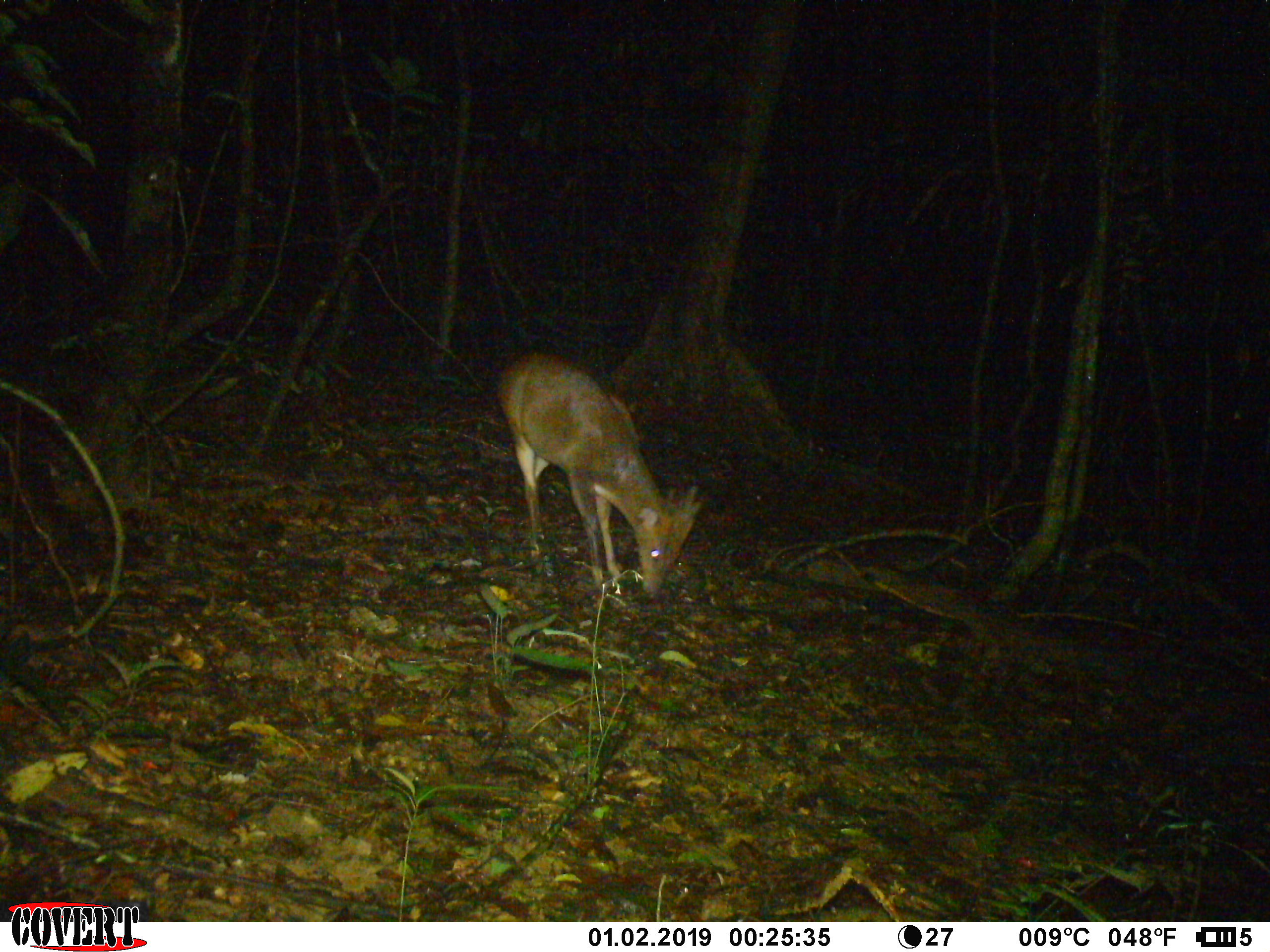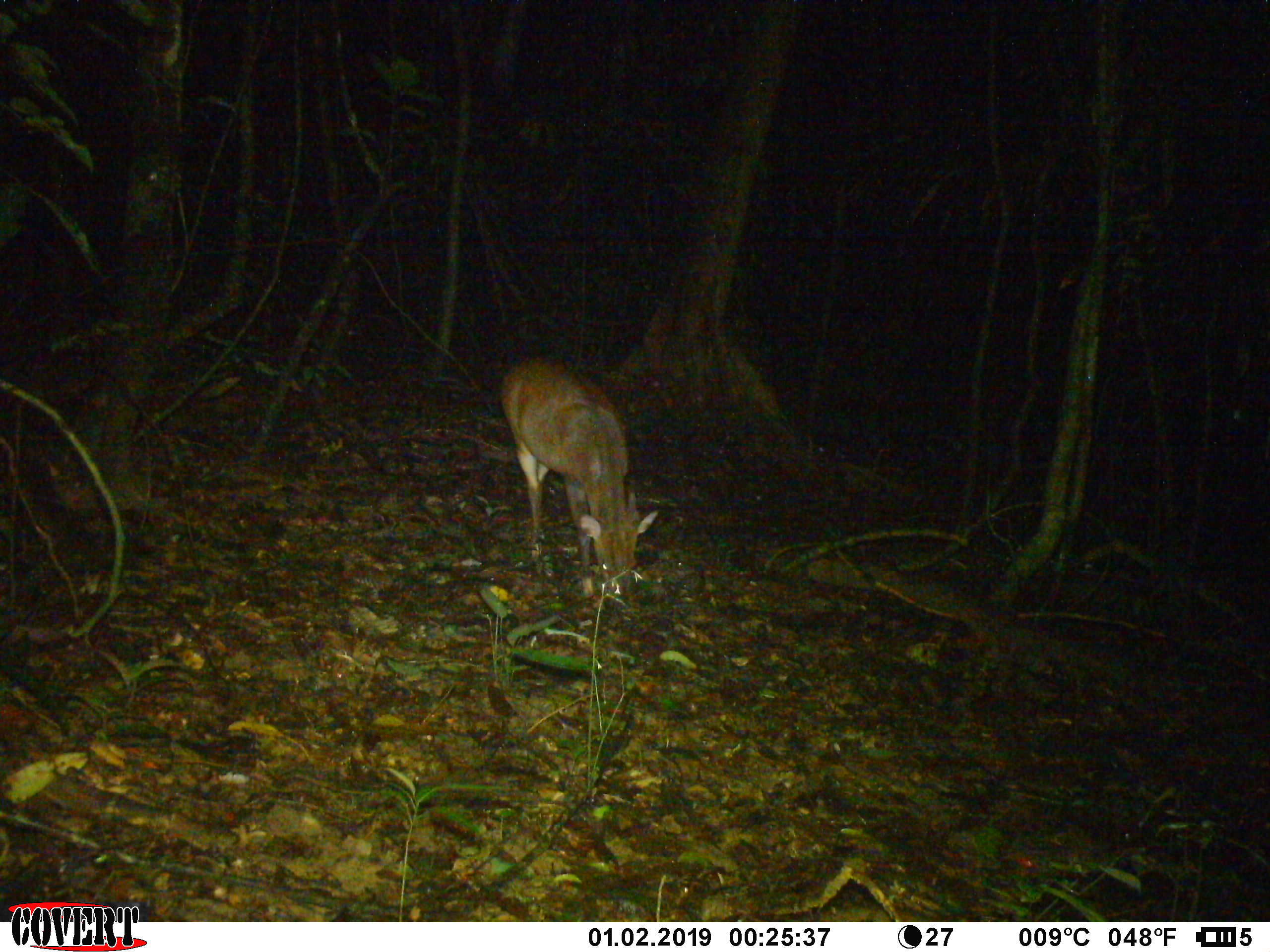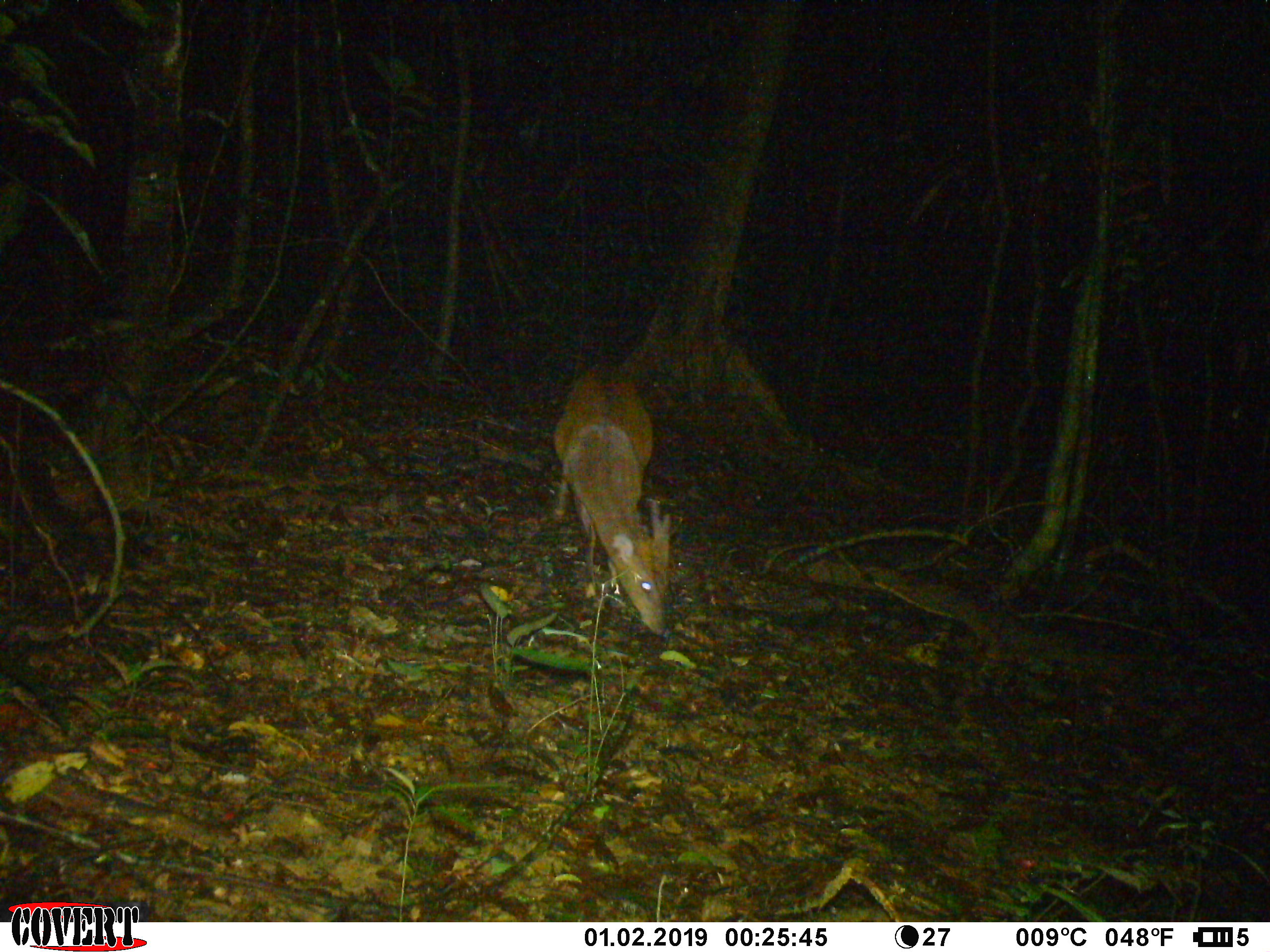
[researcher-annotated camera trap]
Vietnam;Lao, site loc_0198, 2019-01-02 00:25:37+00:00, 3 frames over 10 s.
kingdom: Animalia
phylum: Chordata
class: Mammalia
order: Artiodactyla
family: Cervidae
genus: Muntiacus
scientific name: Muntiacus vuquangensis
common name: large-antlered muntjac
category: large antlered muntjac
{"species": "large antlered muntjac (large-antlered muntjac) (Muntiacus vuquangensis)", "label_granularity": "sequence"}